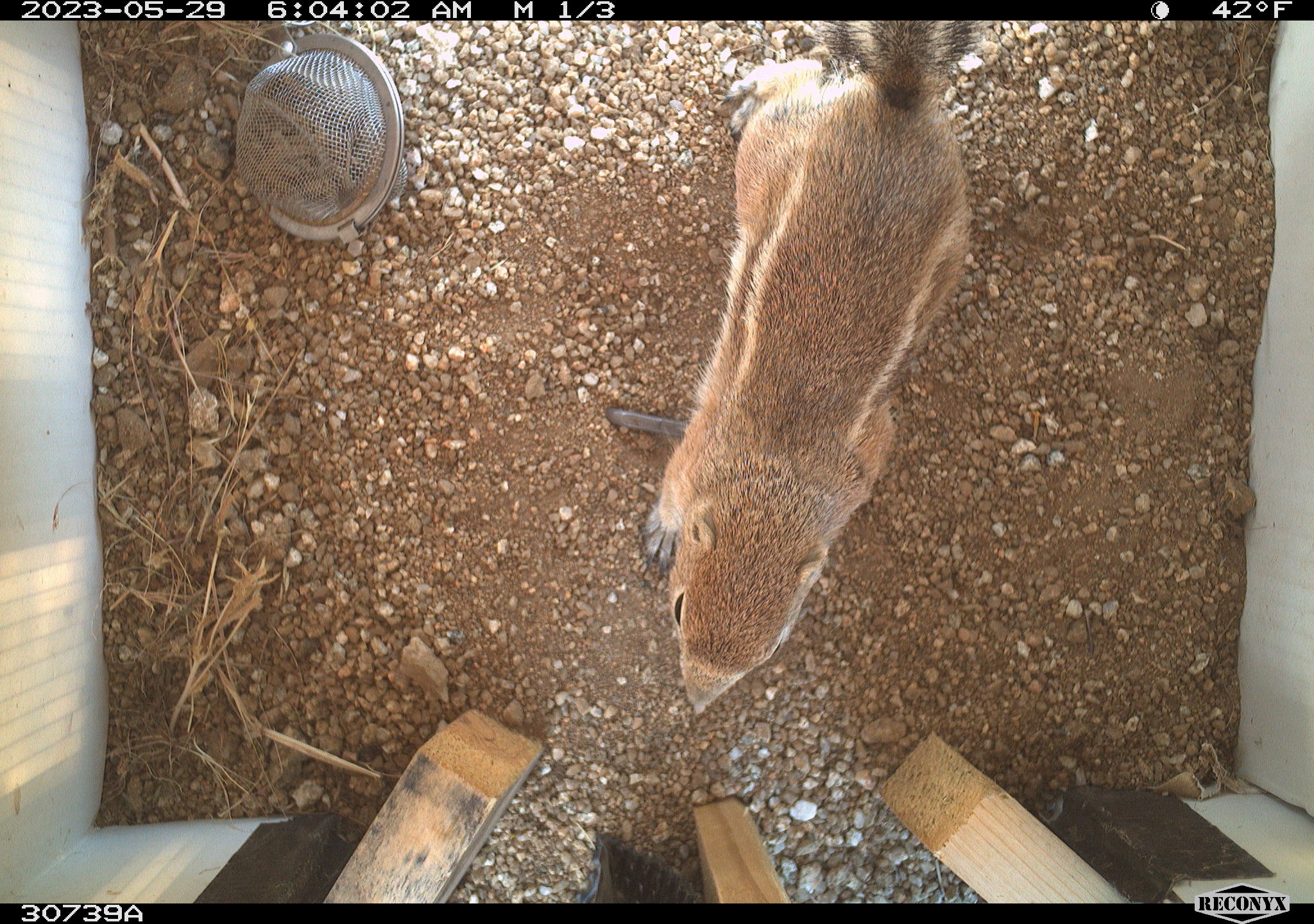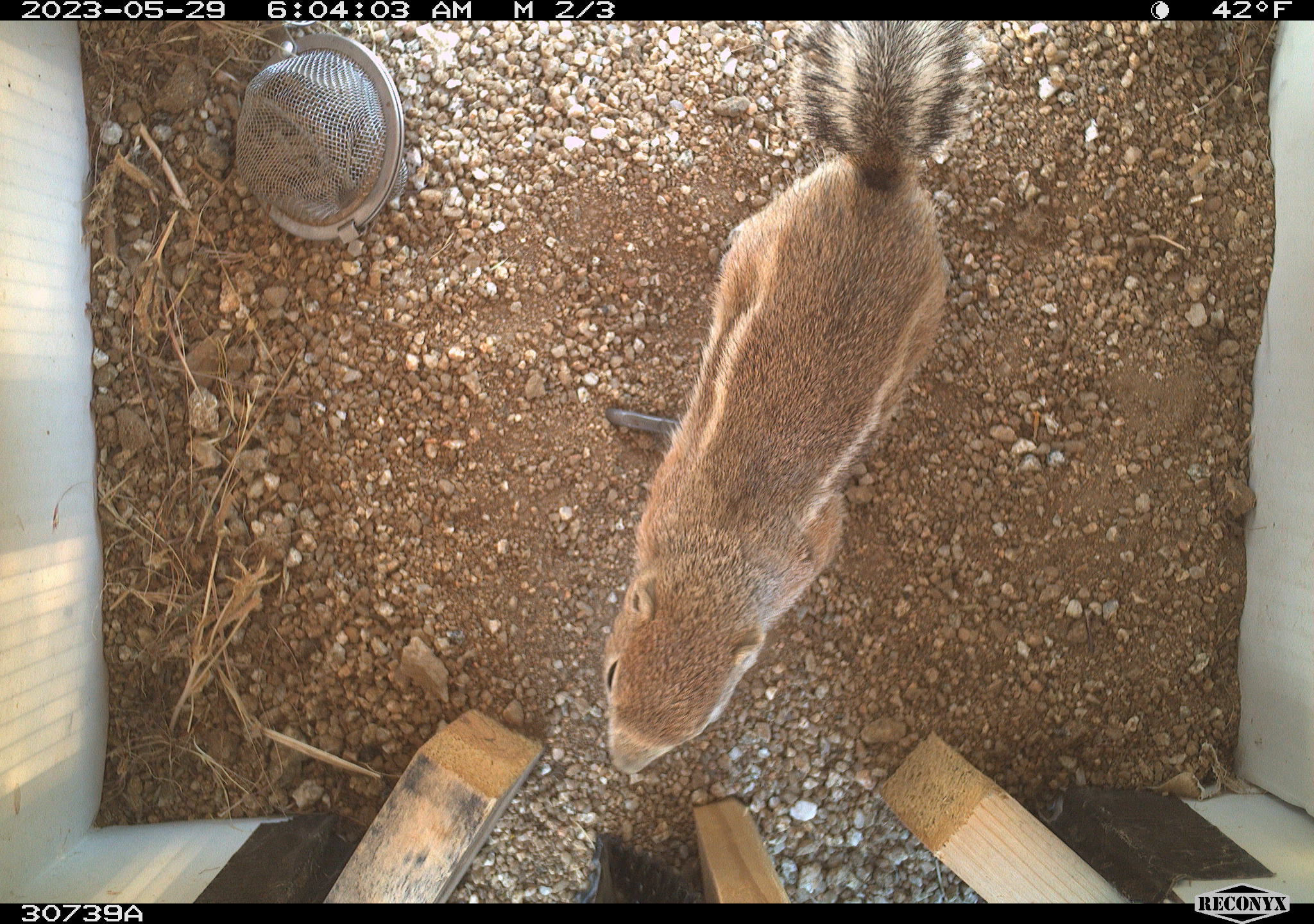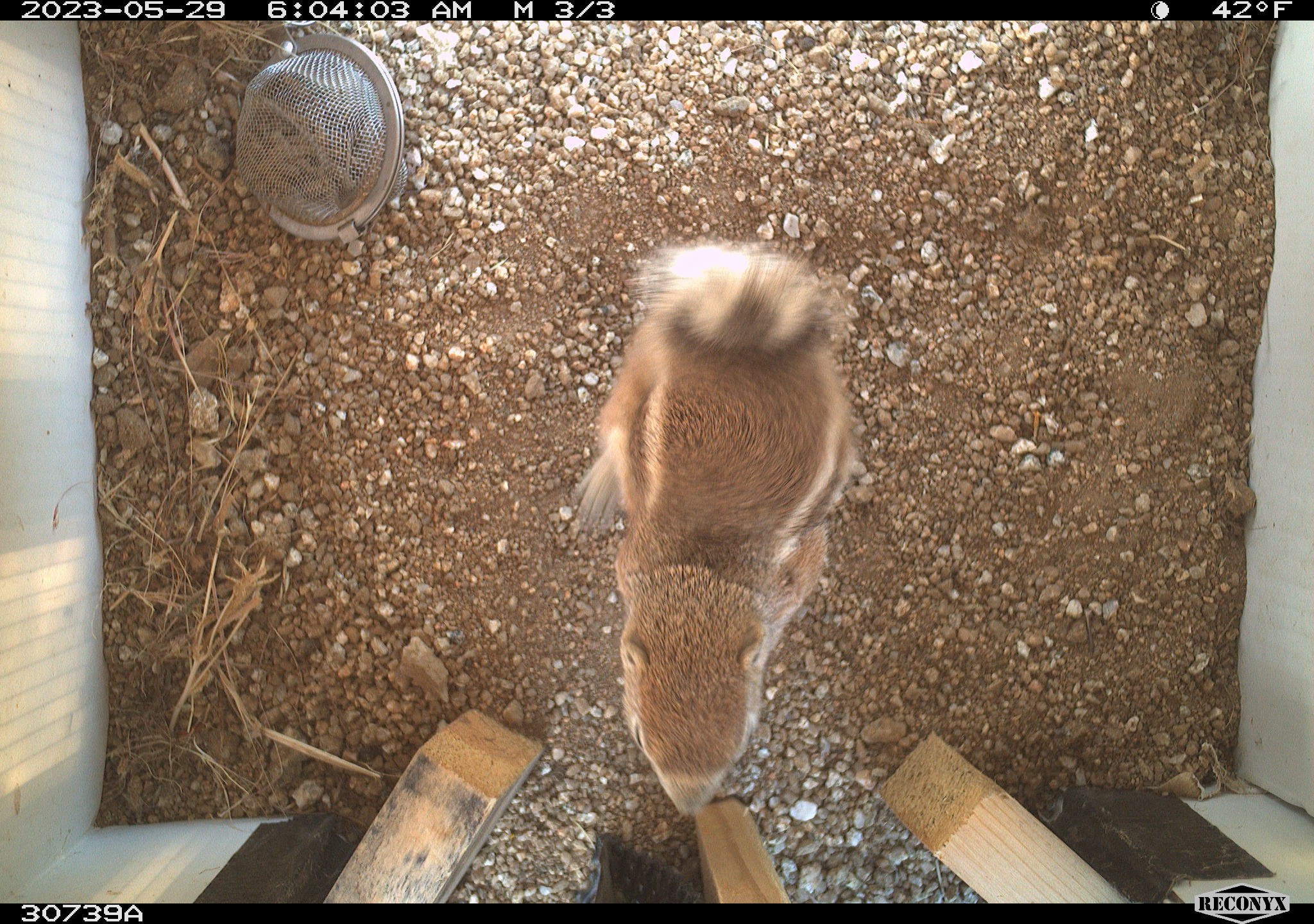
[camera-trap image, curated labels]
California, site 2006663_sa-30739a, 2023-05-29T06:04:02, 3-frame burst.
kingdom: Animalia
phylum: Chordata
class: Mammalia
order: Rodentia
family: Sciuridae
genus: Ammospermophilus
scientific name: Ammospermophilus leucurus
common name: white-tailed antelope squirrel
White-tailed antelope squirrel (Ammospermophilus leucurus).